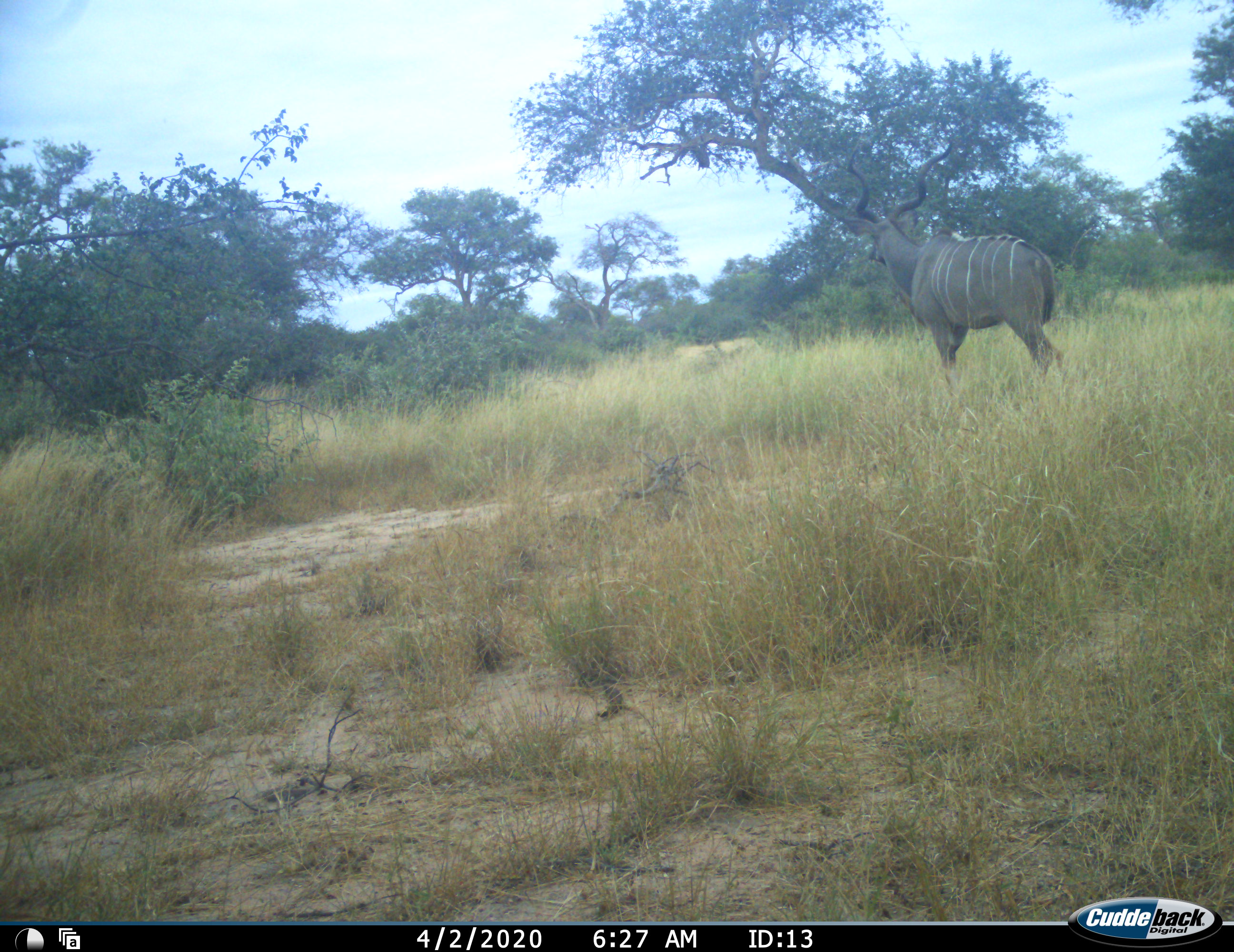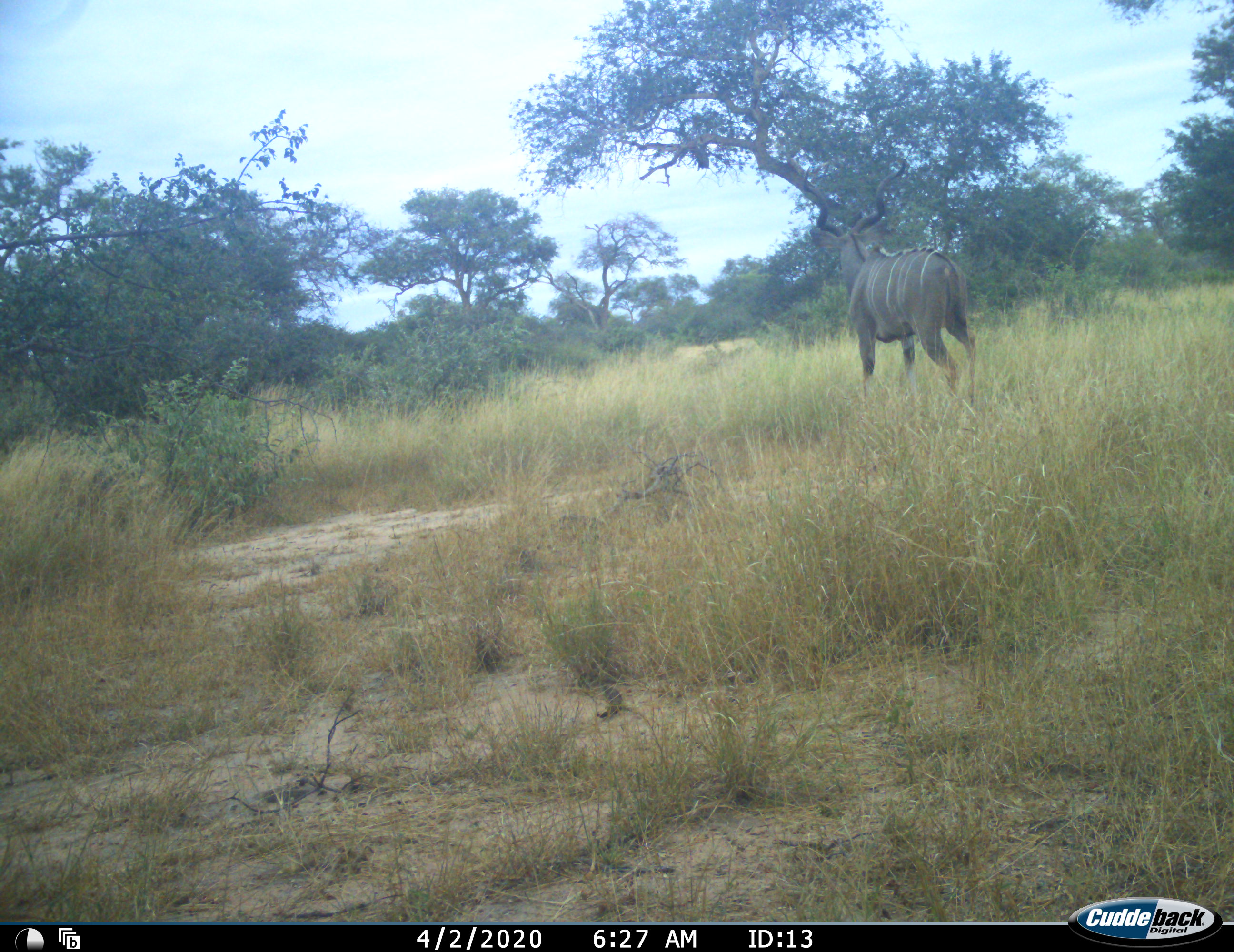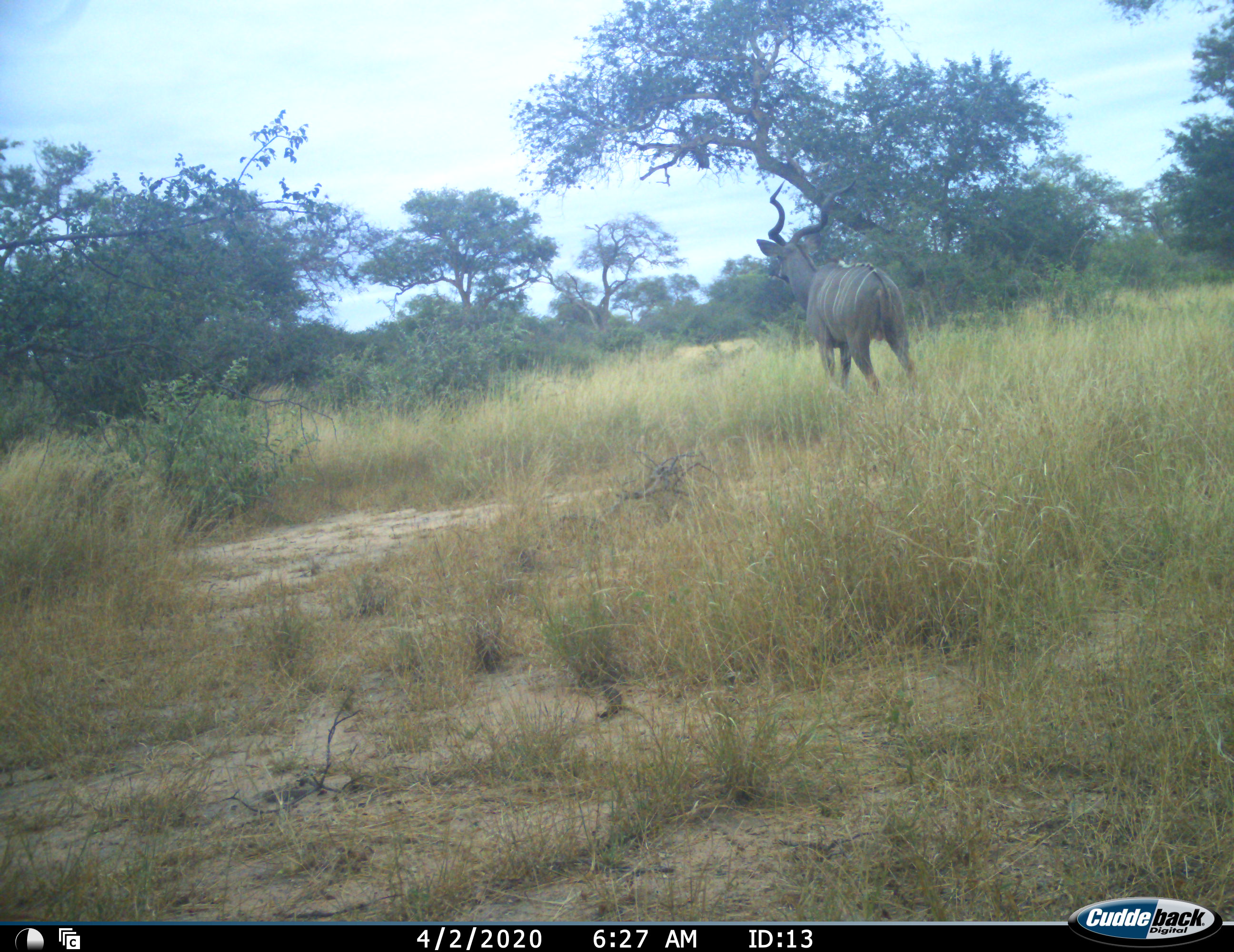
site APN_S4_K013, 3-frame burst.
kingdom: Animalia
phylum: Chordata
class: Mammalia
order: Artiodactyla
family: Bovidae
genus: Tragelaphus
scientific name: Tragelaphus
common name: kudu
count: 1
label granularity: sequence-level